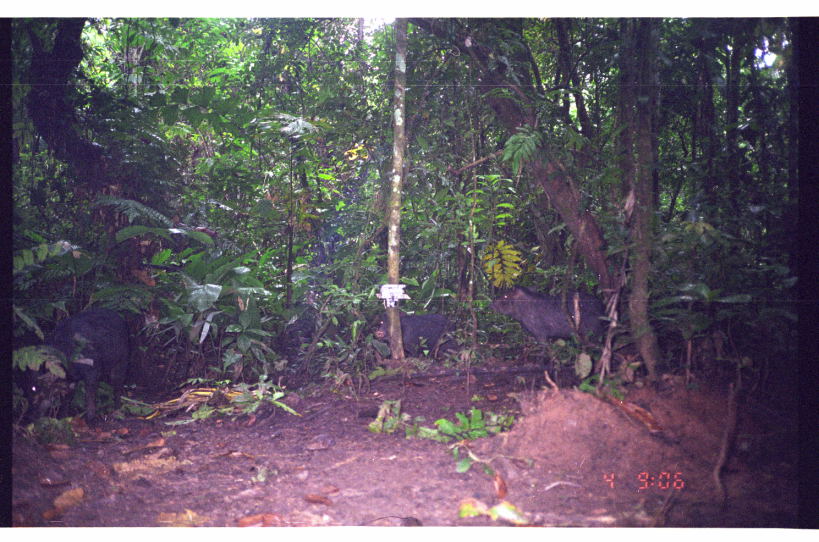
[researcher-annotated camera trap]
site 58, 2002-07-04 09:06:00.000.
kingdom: Animalia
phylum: Chordata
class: Mammalia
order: Artiodactyla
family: Tayassuidae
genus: Tayassu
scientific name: Tayassu pecari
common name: white-lipped peccary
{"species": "Tayassu pecari (white-lipped peccary)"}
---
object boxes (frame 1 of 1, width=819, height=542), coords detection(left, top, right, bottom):
tayassu pecari: detection(14, 305, 133, 432); detection(485, 281, 607, 366); detection(371, 303, 464, 364)